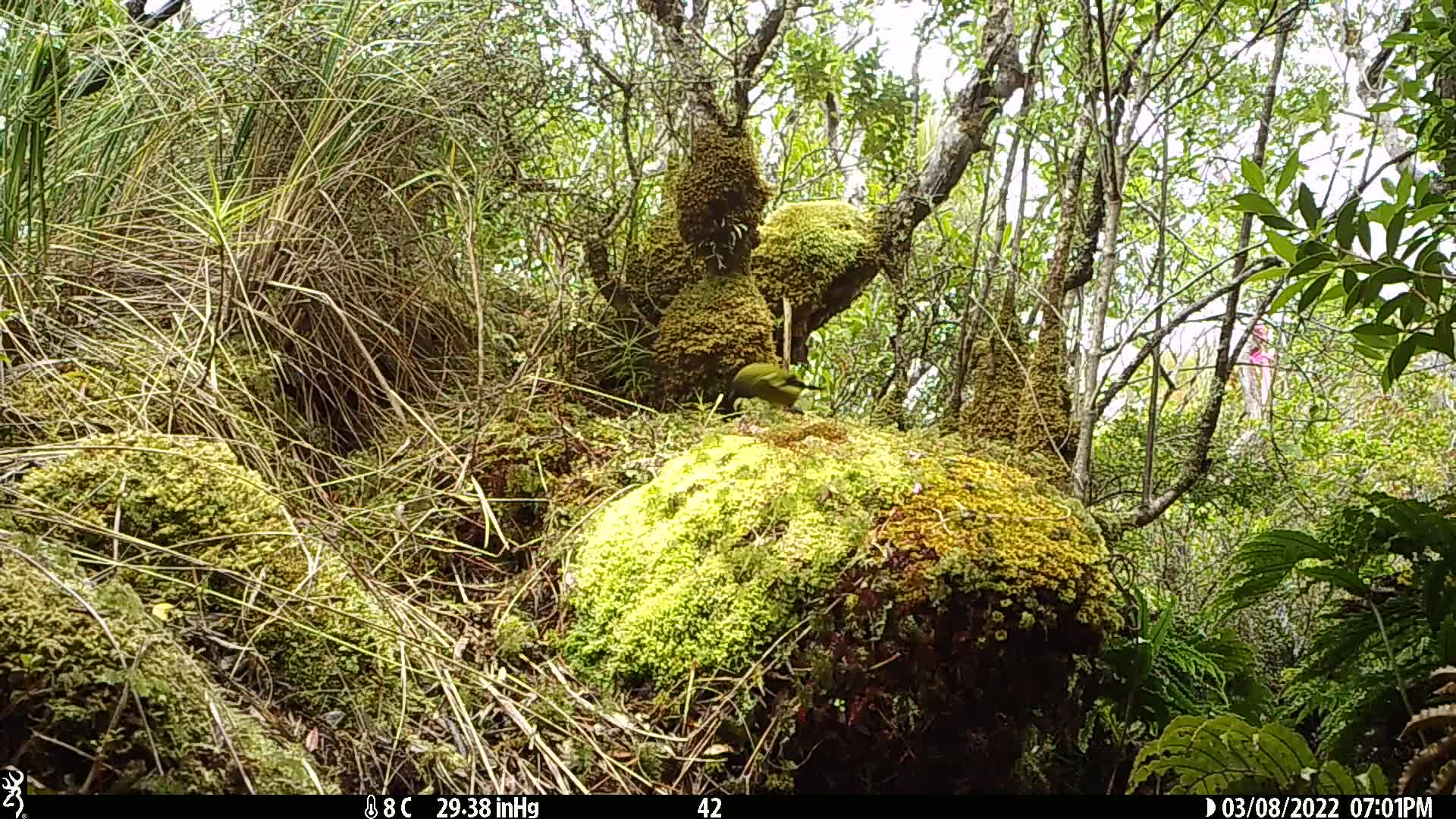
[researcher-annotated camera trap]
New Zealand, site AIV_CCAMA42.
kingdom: Animalia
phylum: Chordata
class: Aves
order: Passeriformes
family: Meliphagidae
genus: Anthornis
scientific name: Anthornis melanura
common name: new zealand bellbird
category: bellbird